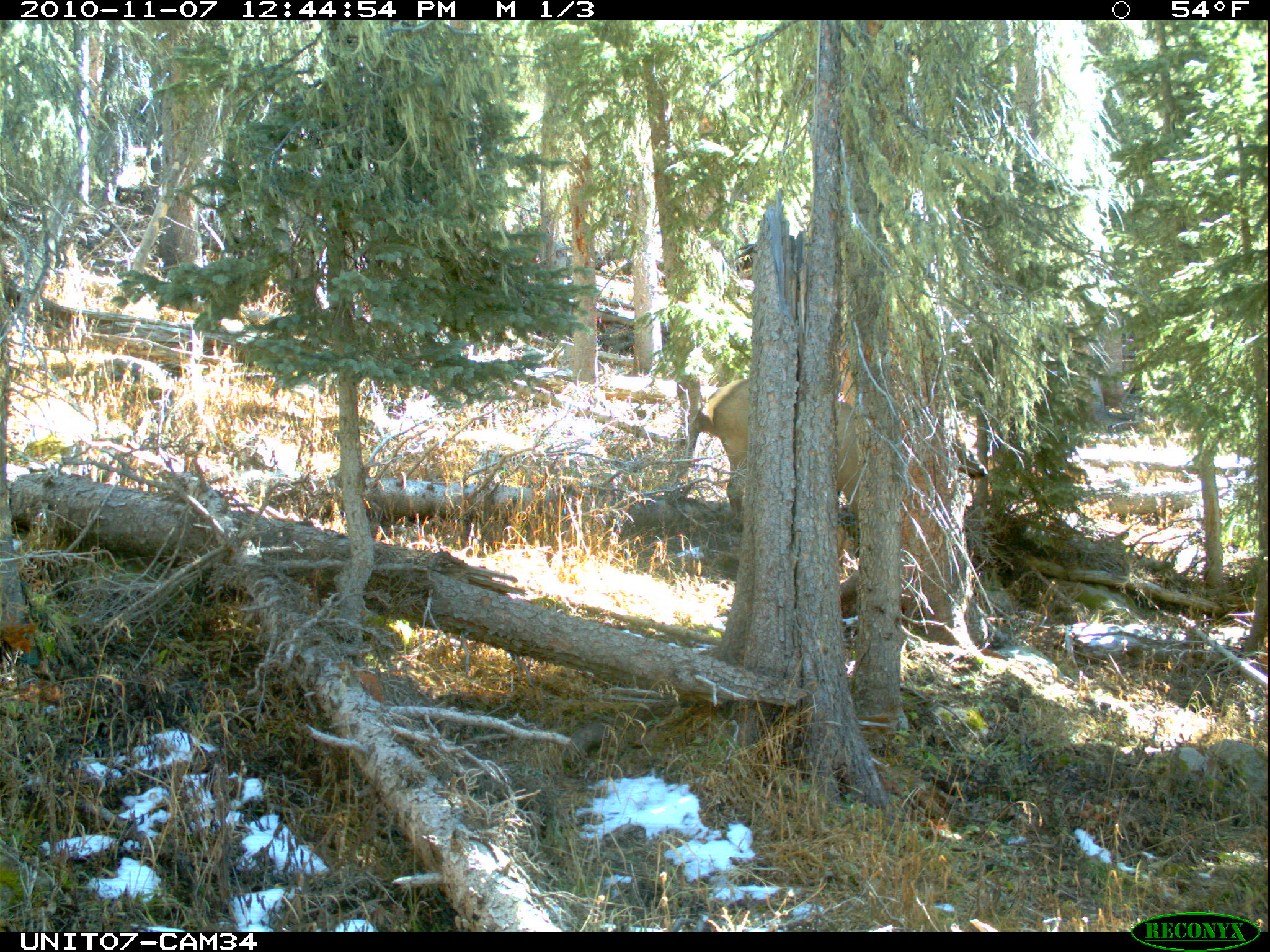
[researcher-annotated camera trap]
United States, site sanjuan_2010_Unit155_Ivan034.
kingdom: Animalia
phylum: Chordata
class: Mammalia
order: Artiodactyla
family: Cervidae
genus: Cervus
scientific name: Cervus elaphus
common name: red deer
Cervus elaphus (red deer).